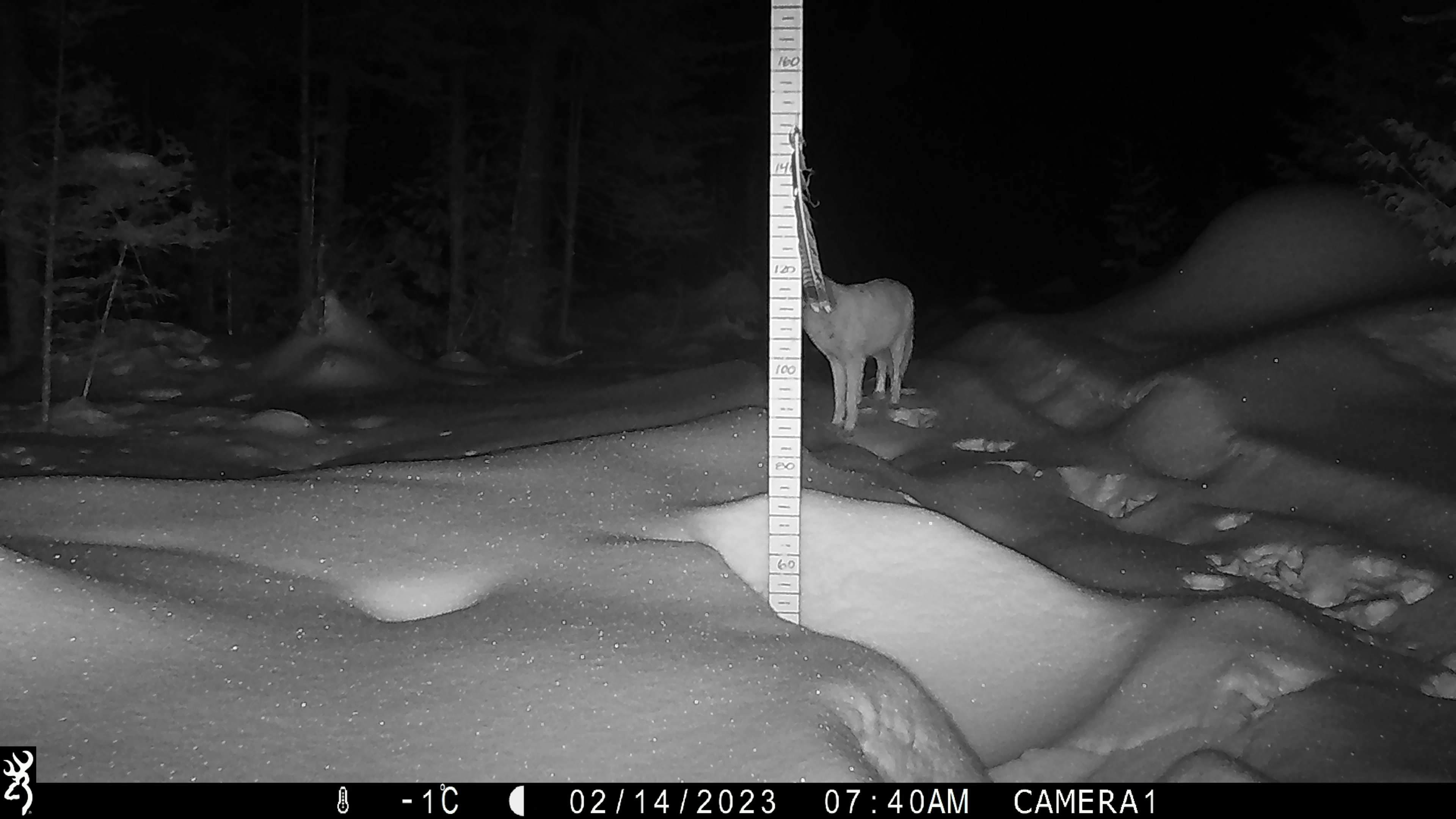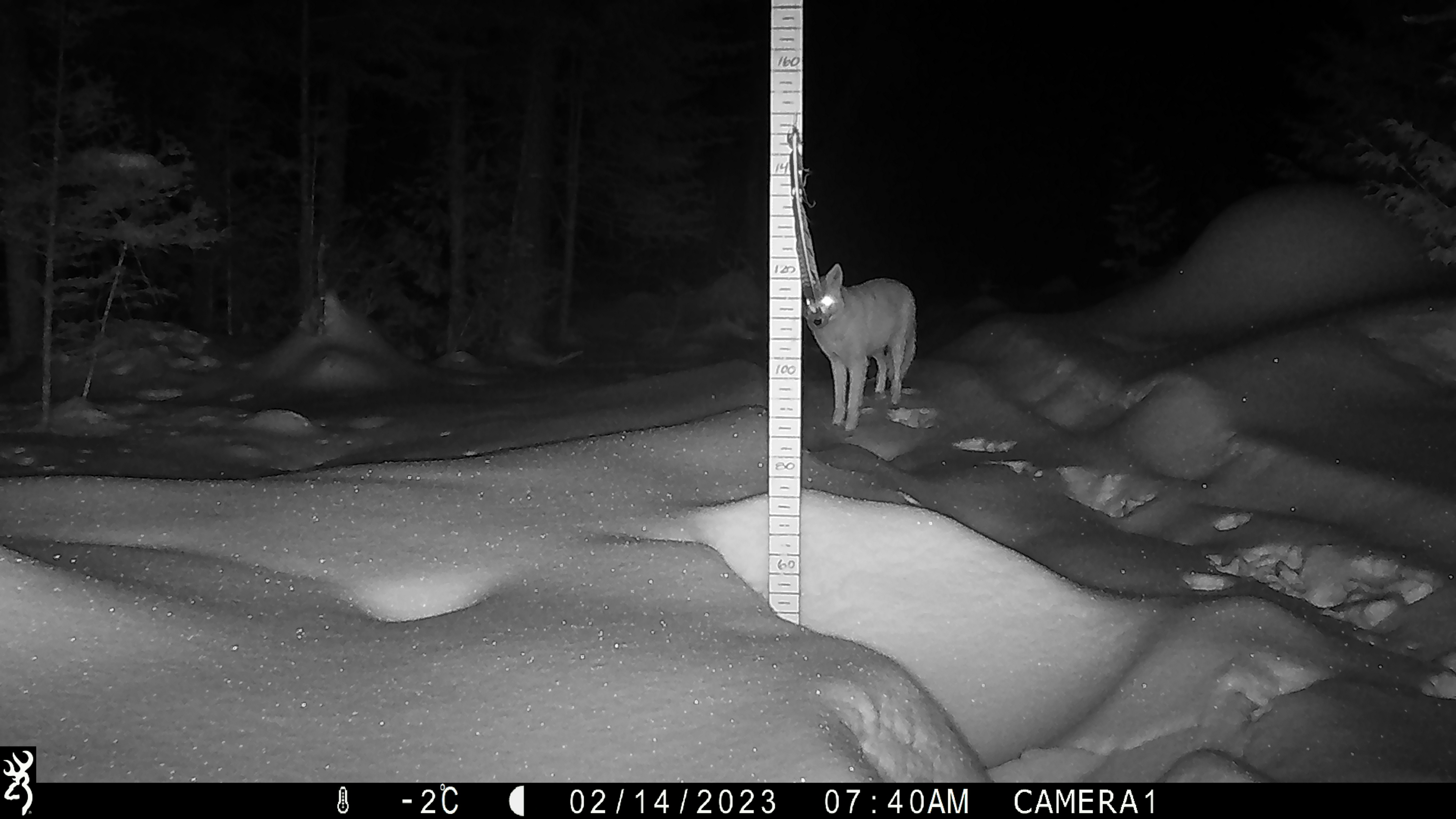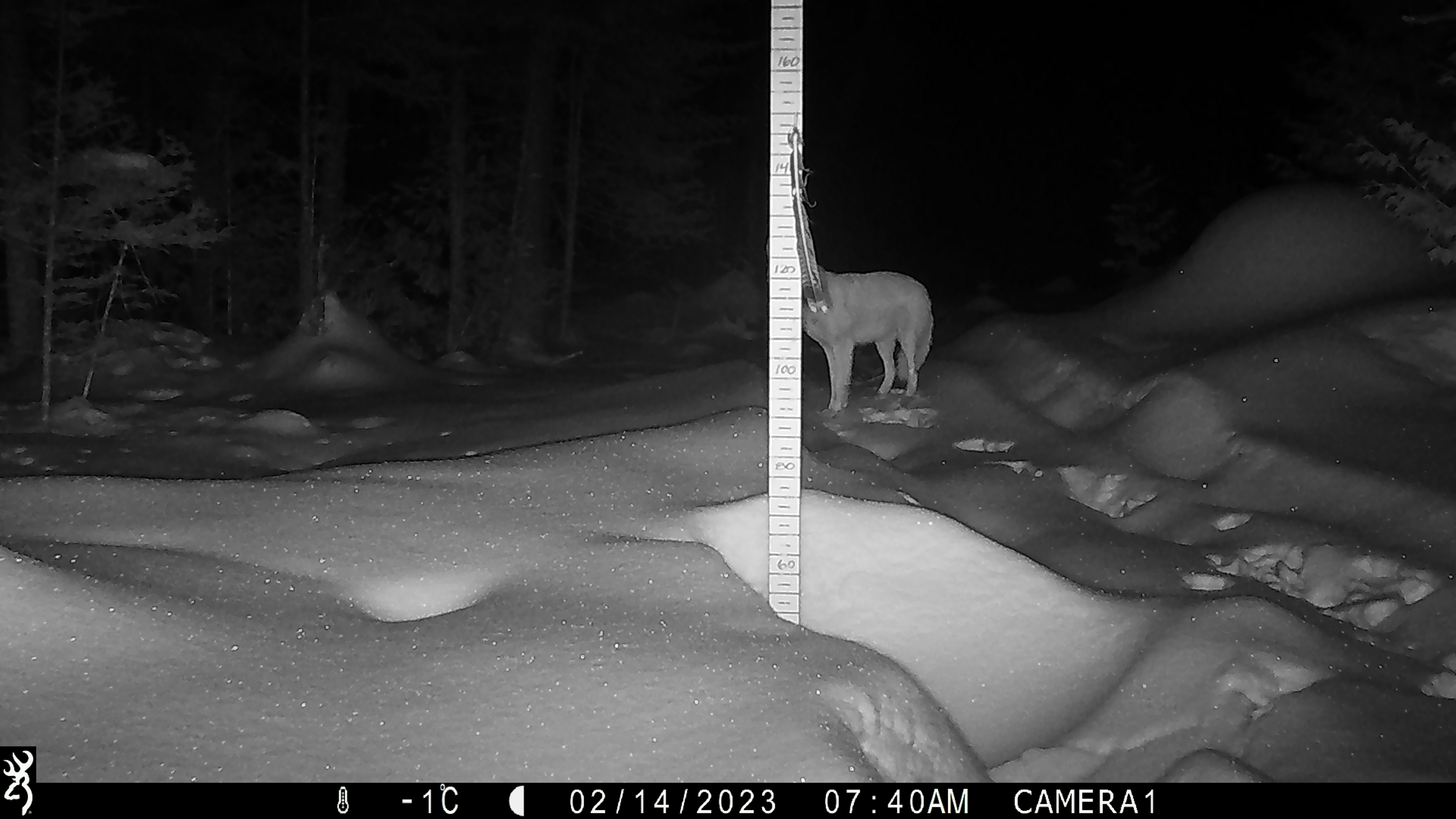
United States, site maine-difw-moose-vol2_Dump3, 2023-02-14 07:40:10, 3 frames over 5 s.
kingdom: Animalia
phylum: Chordata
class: Mammalia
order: Carnivora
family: Canidae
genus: Canis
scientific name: Canis latrans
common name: coyote